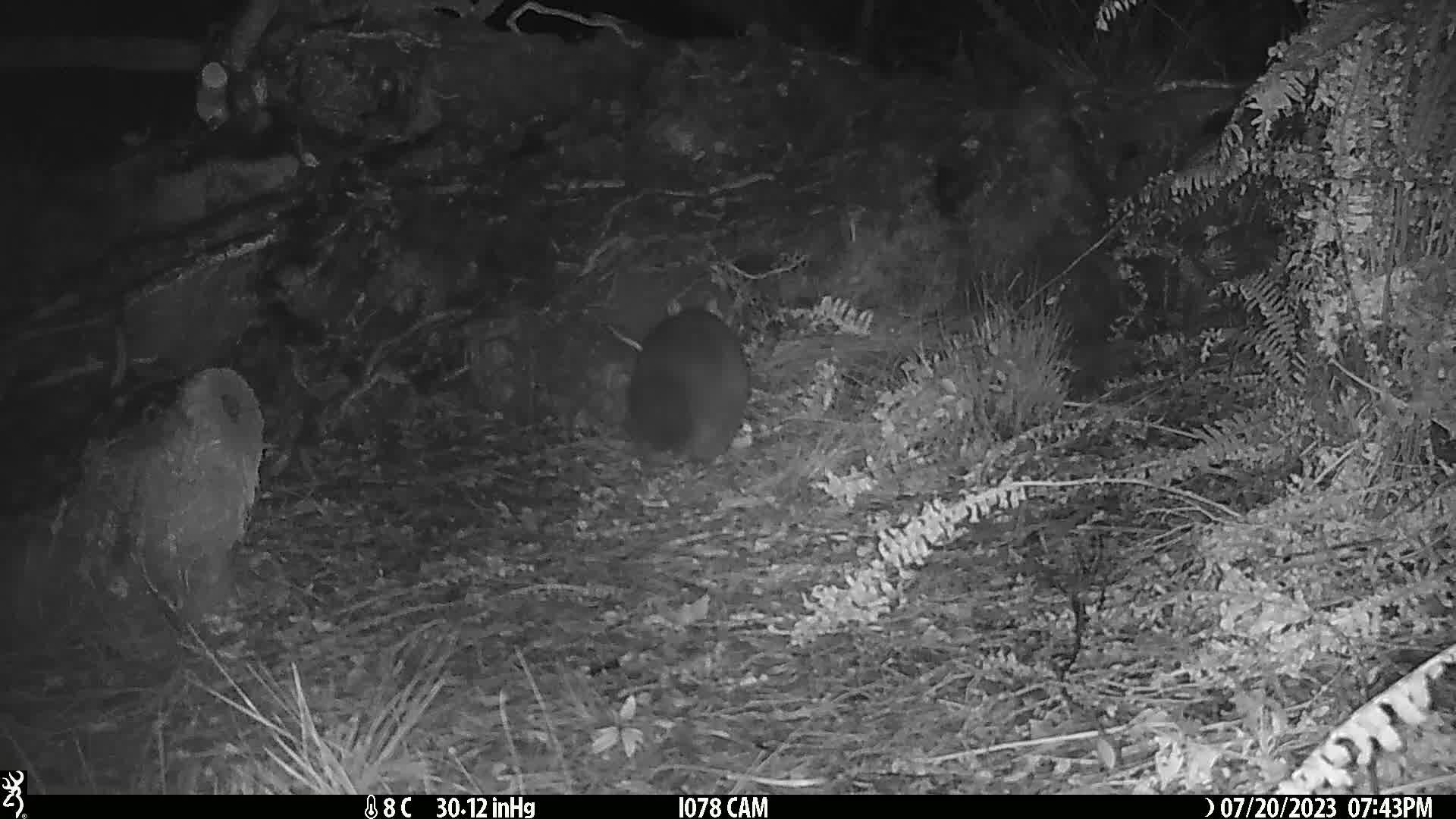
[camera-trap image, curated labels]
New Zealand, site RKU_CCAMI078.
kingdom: Animalia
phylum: Chordata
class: Mammalia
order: Diprotodontia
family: Phalangeridae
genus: Trichosurus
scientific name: Trichosurus vulpecula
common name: common brushtail possum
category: possum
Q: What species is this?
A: Possum (common brushtail possum) (Trichosurus vulpecula).